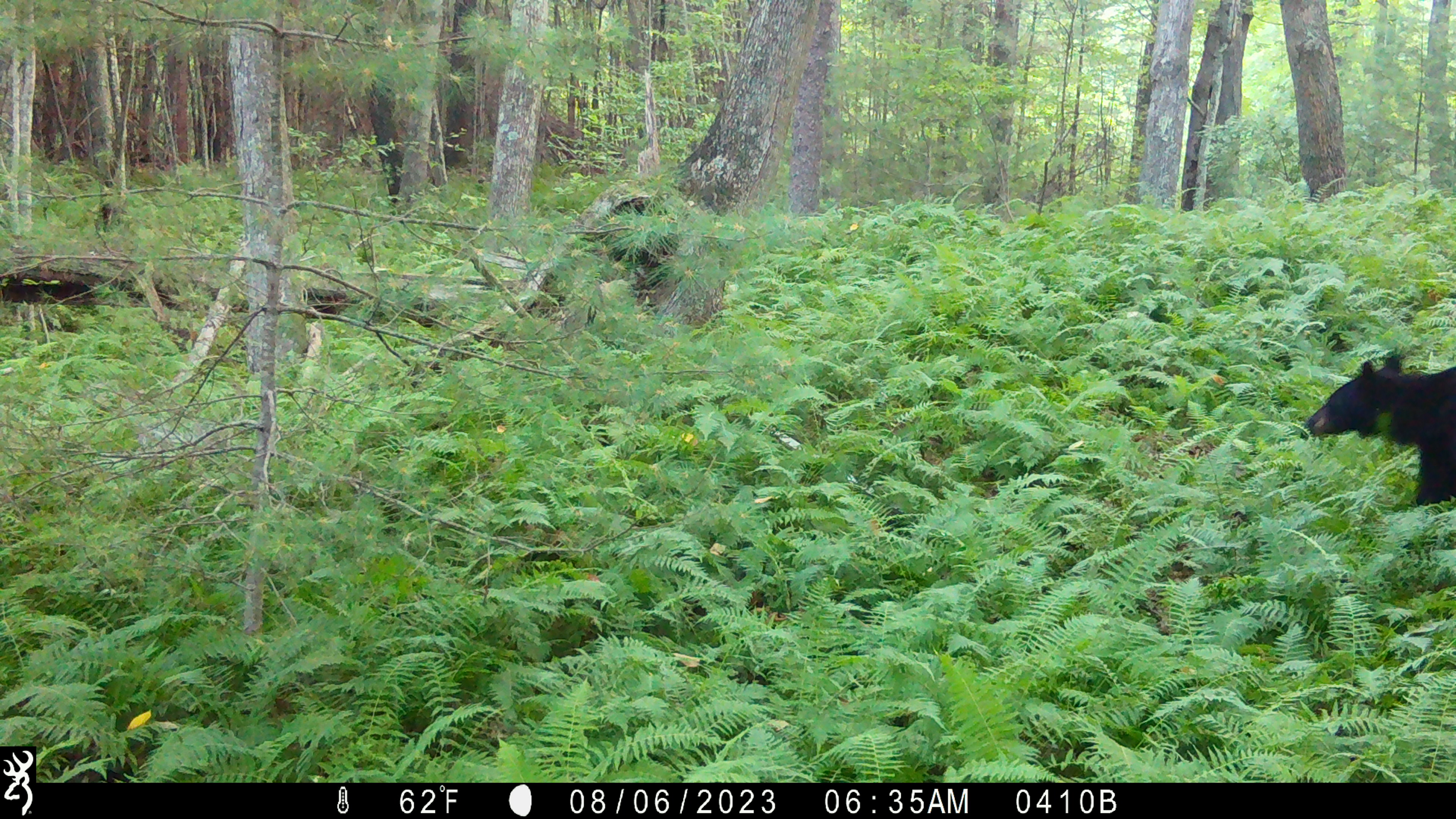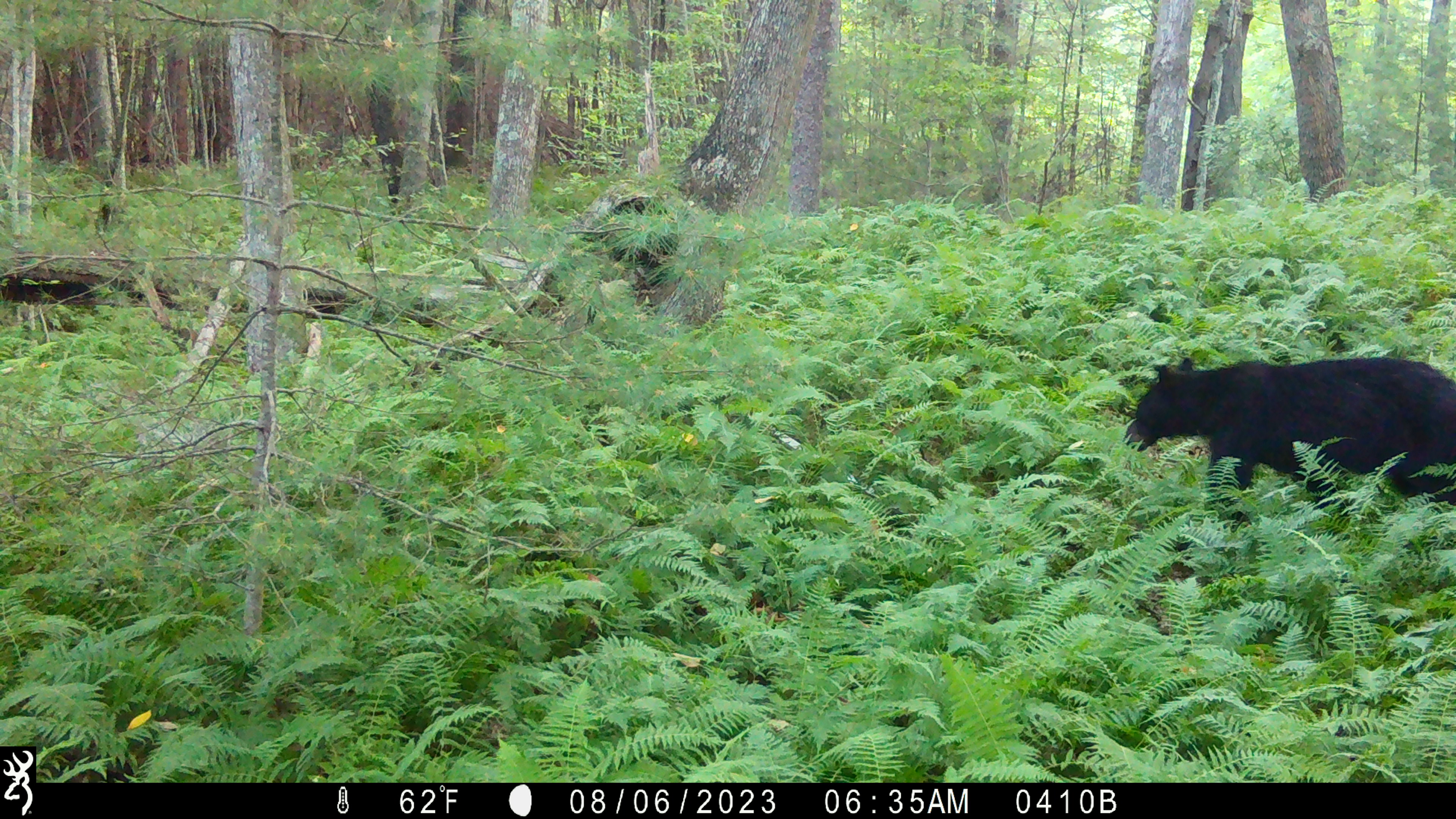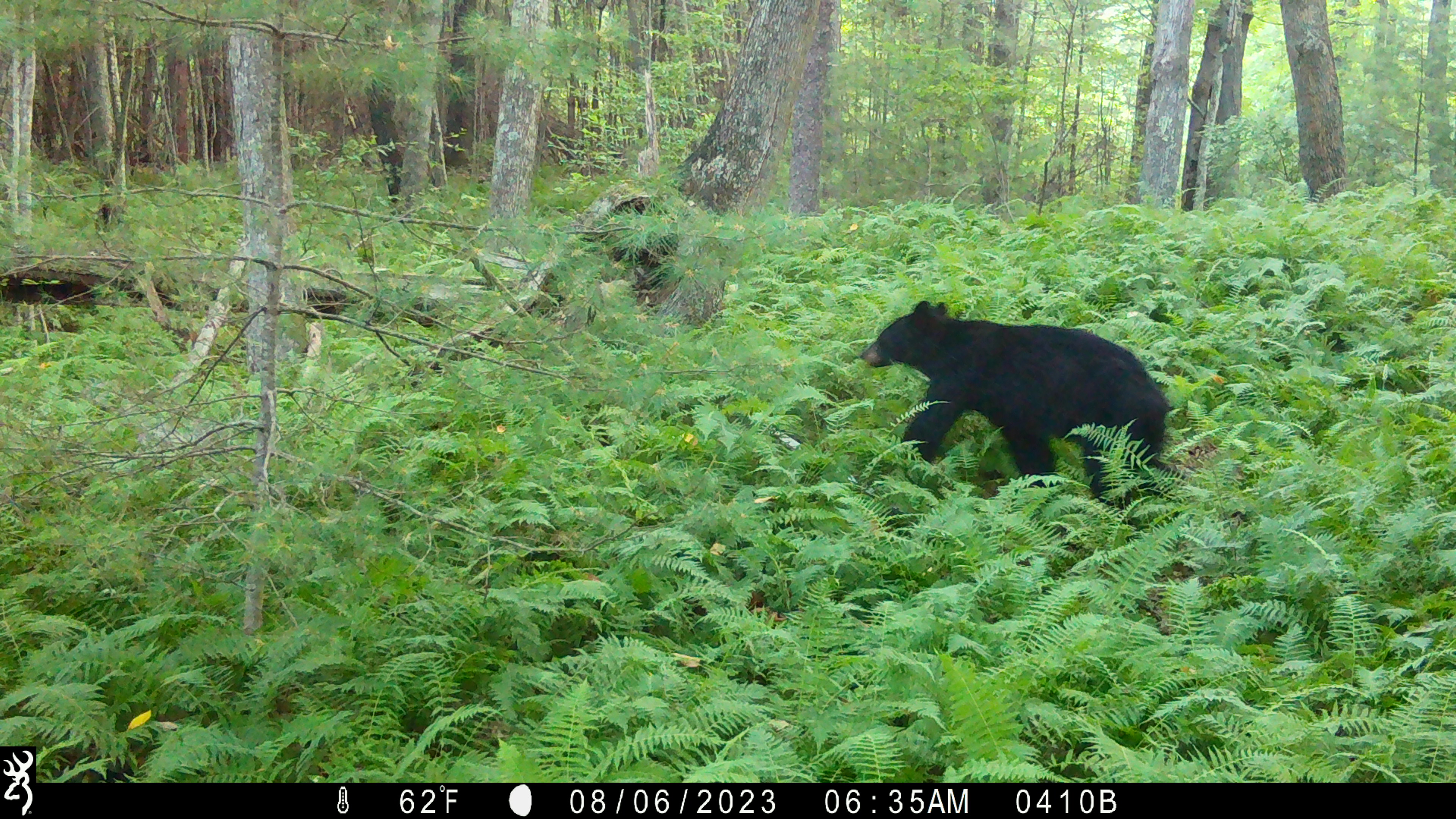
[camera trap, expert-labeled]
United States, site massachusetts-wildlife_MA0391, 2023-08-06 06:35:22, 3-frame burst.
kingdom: Animalia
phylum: Chordata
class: Mammalia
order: Carnivora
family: Ursidae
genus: Ursus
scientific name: Ursus americanus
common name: black bear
Black bear (Ursus americanus).